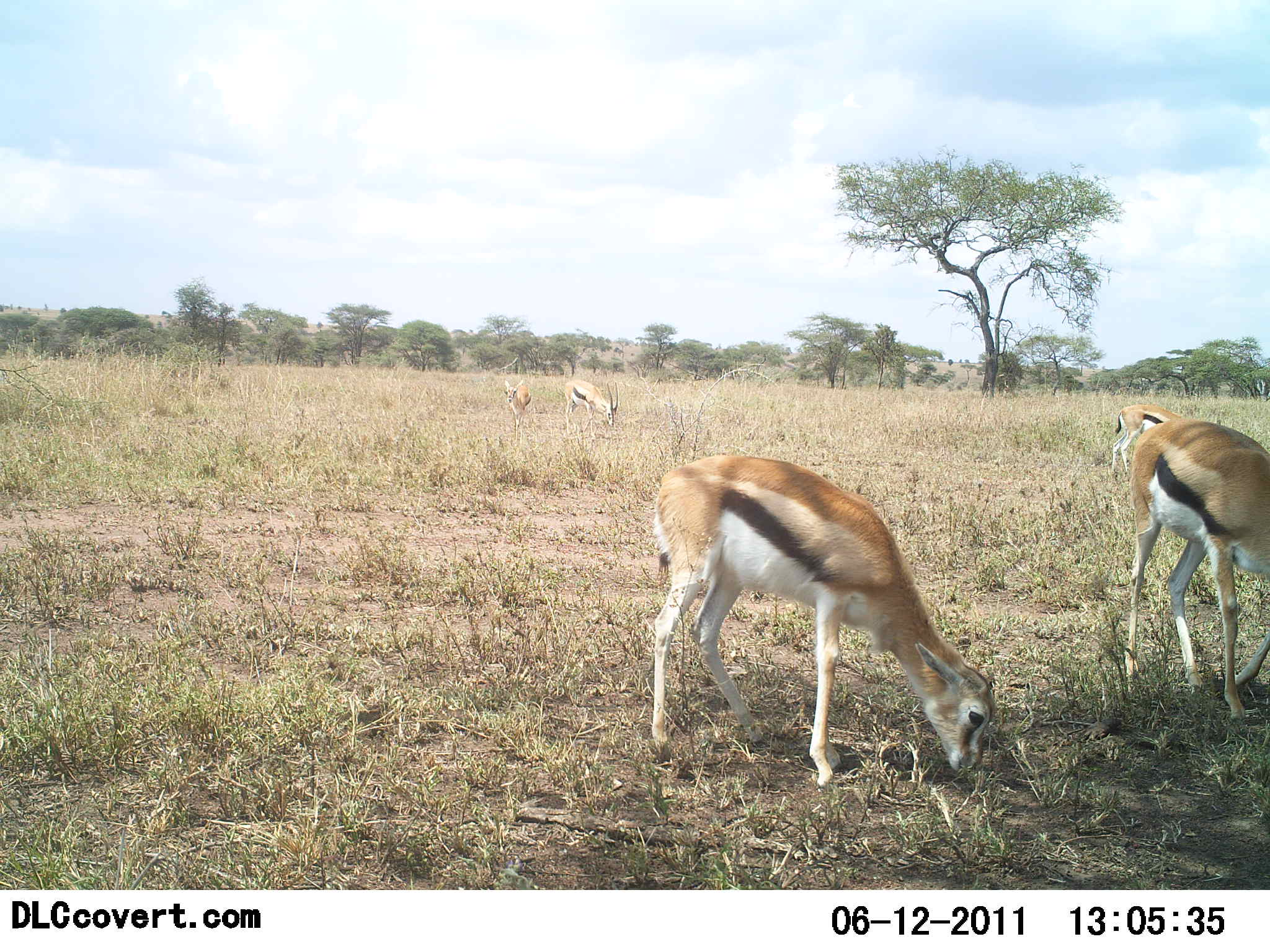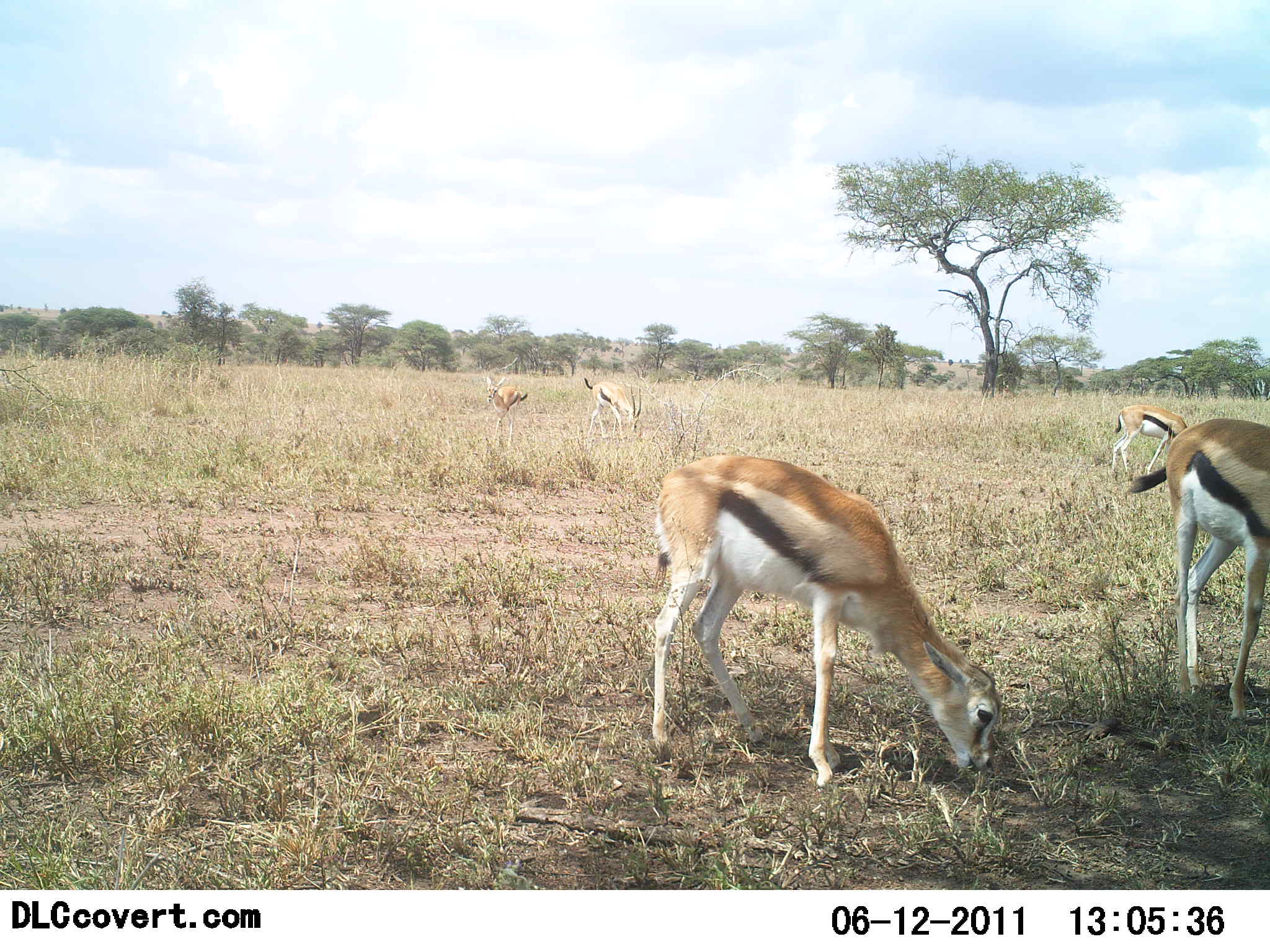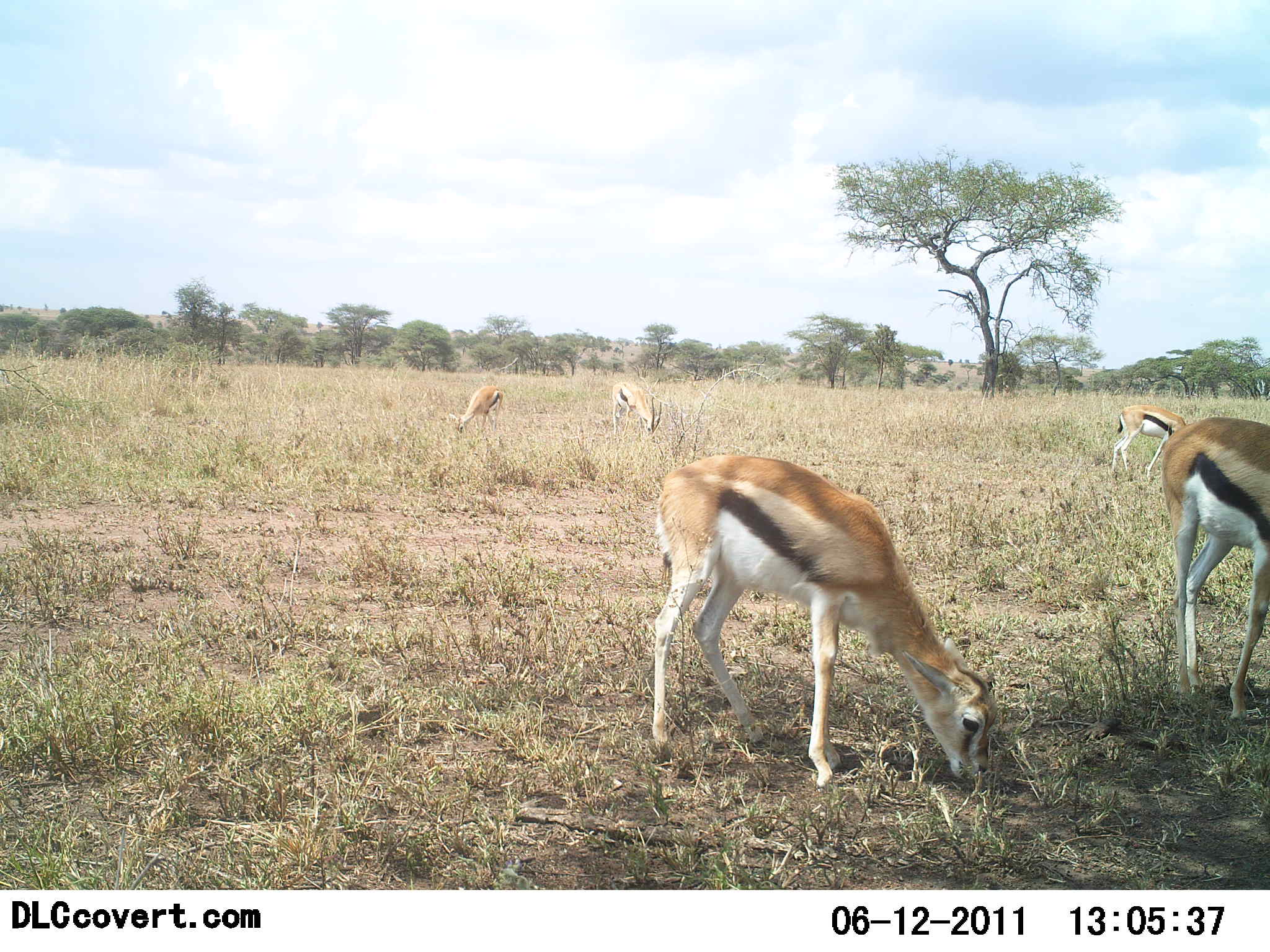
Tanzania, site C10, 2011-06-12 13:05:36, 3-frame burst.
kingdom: Animalia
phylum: Chordata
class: Mammalia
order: Artiodactyla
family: Bovidae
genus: Eudorcas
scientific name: Eudorcas thomsonii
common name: thomson's gazelle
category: gazellethomsons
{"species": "gazellethomsons (thomson's gazelle) (Eudorcas thomsonii)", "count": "5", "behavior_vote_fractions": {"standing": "27%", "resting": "0%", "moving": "18%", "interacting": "0%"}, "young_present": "9%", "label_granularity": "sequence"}